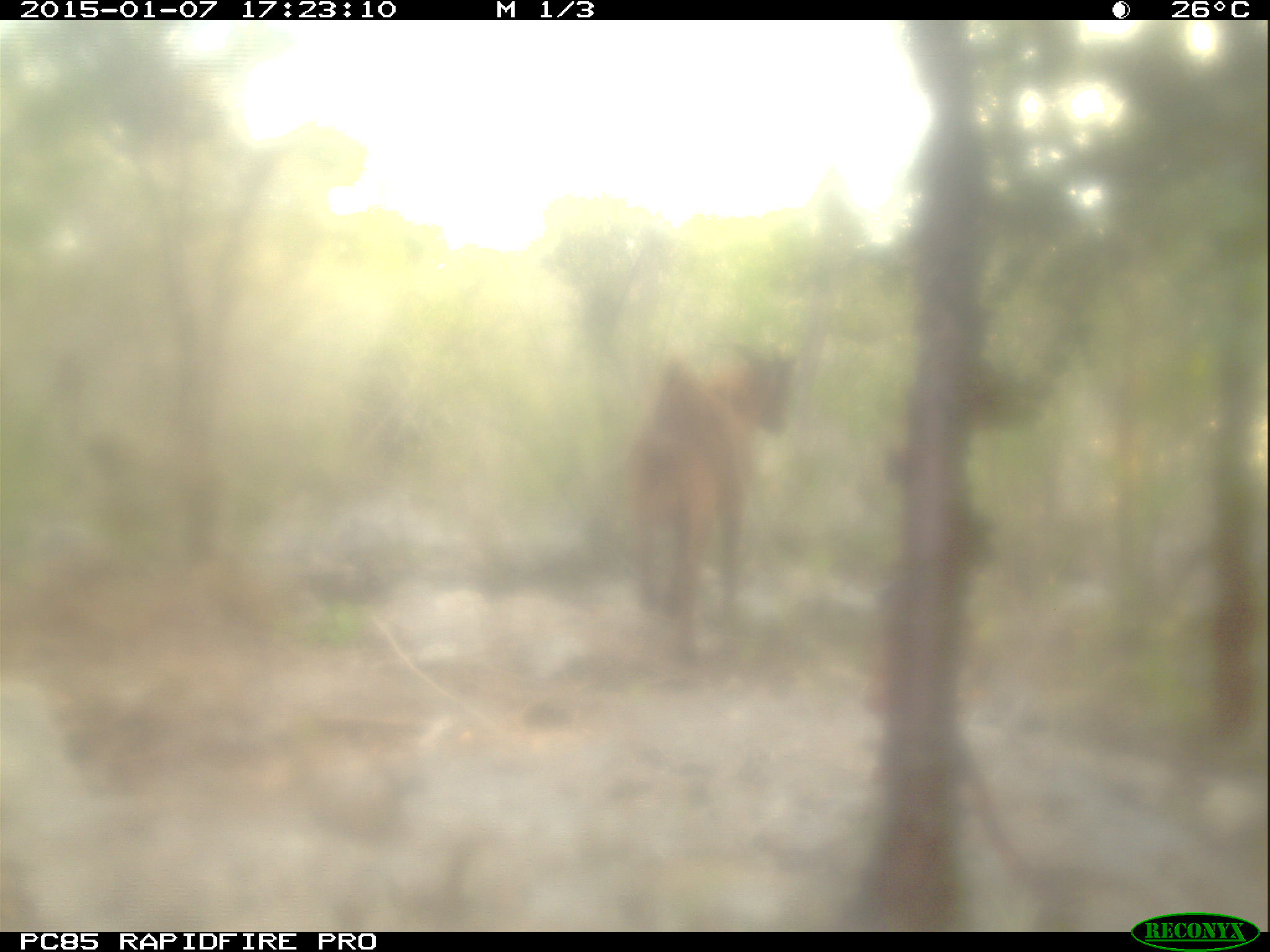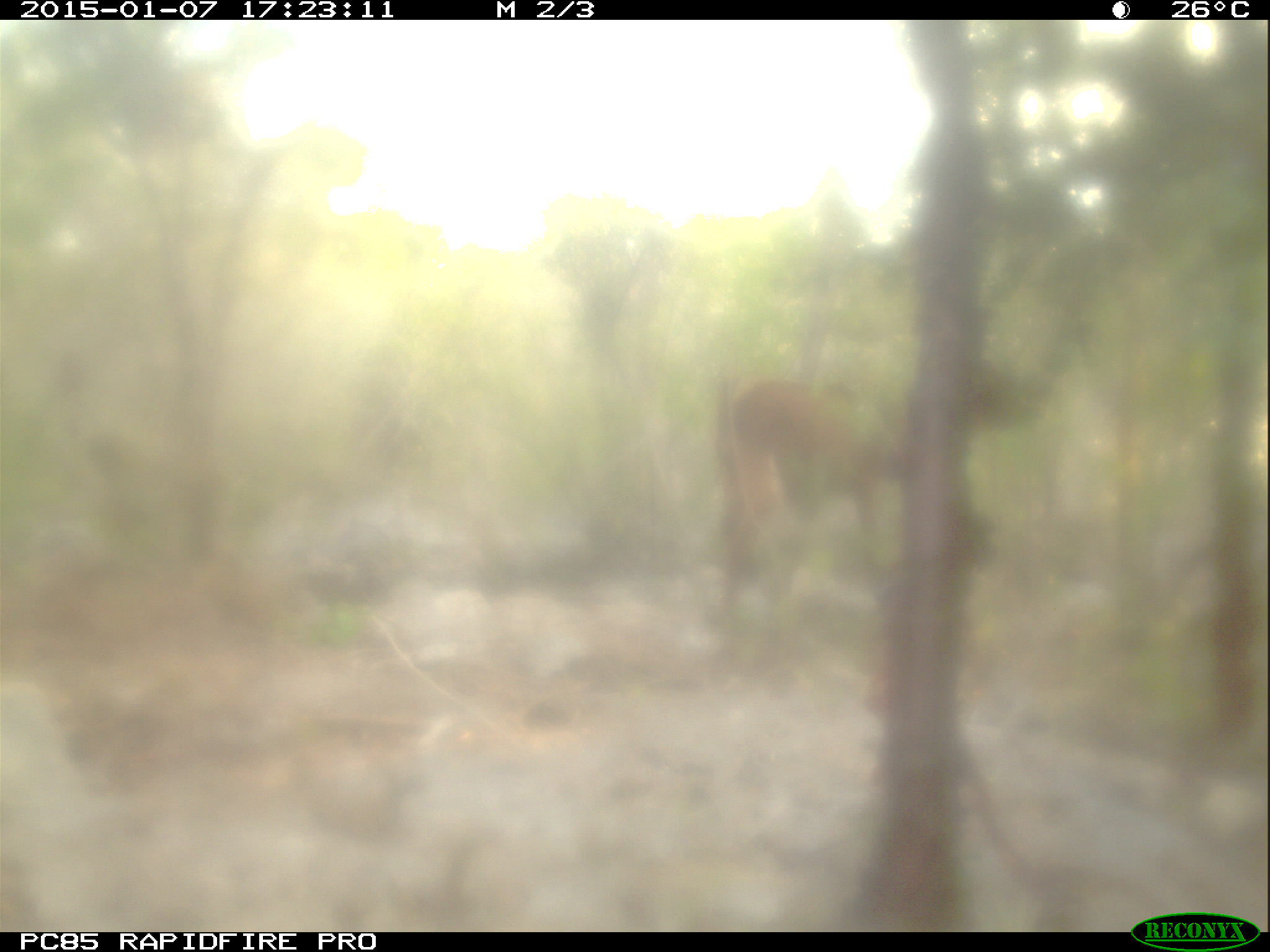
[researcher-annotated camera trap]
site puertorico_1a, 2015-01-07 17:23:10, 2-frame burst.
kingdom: Animalia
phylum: Chordata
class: Mammalia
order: Artiodactyla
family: Bovidae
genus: Capra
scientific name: Capra hircus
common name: goat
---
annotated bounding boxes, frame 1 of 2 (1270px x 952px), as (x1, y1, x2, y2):
goat: (621, 347, 793, 658)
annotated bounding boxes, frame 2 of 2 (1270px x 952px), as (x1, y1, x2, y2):
goat: (706, 356, 912, 604)